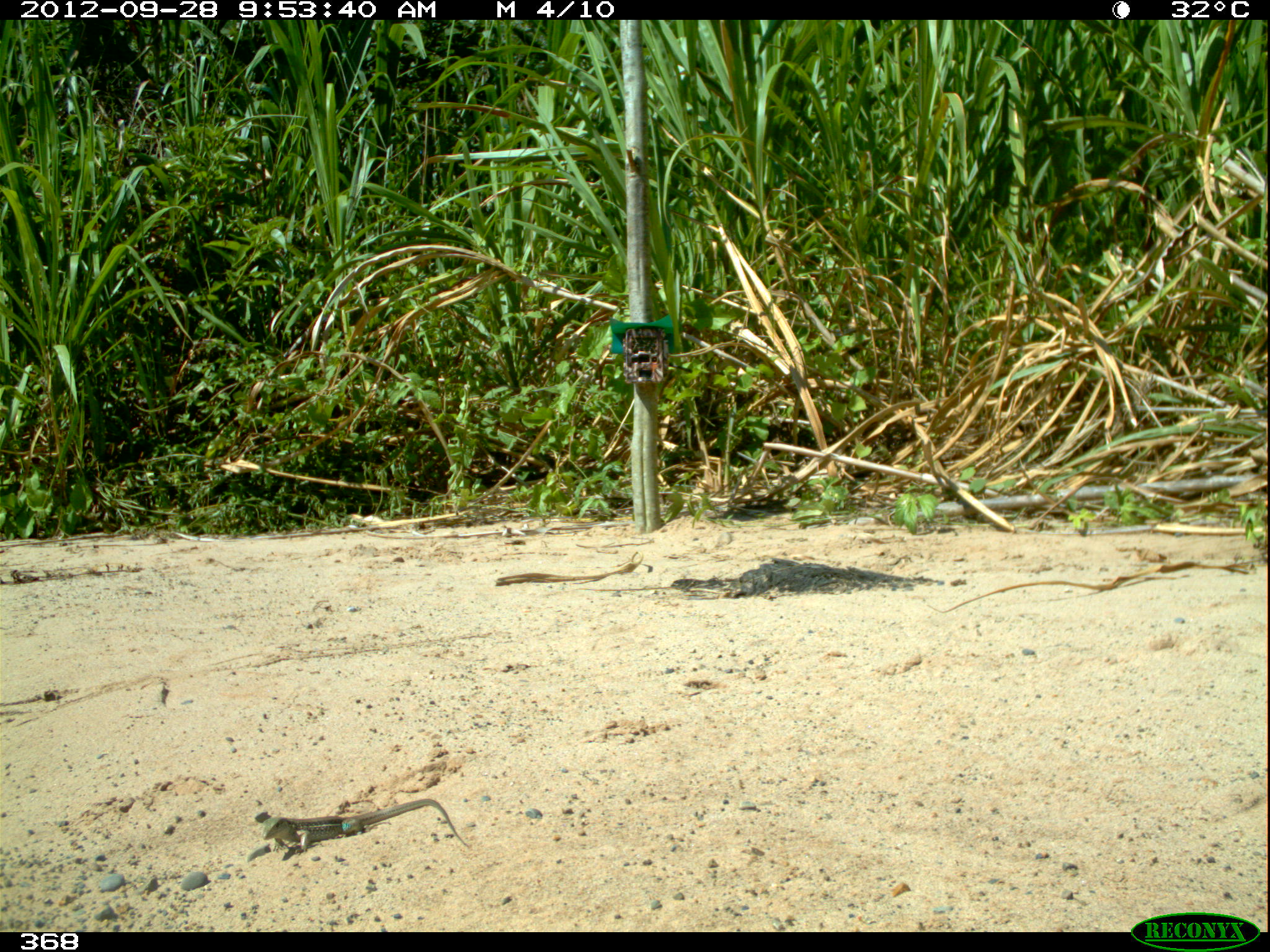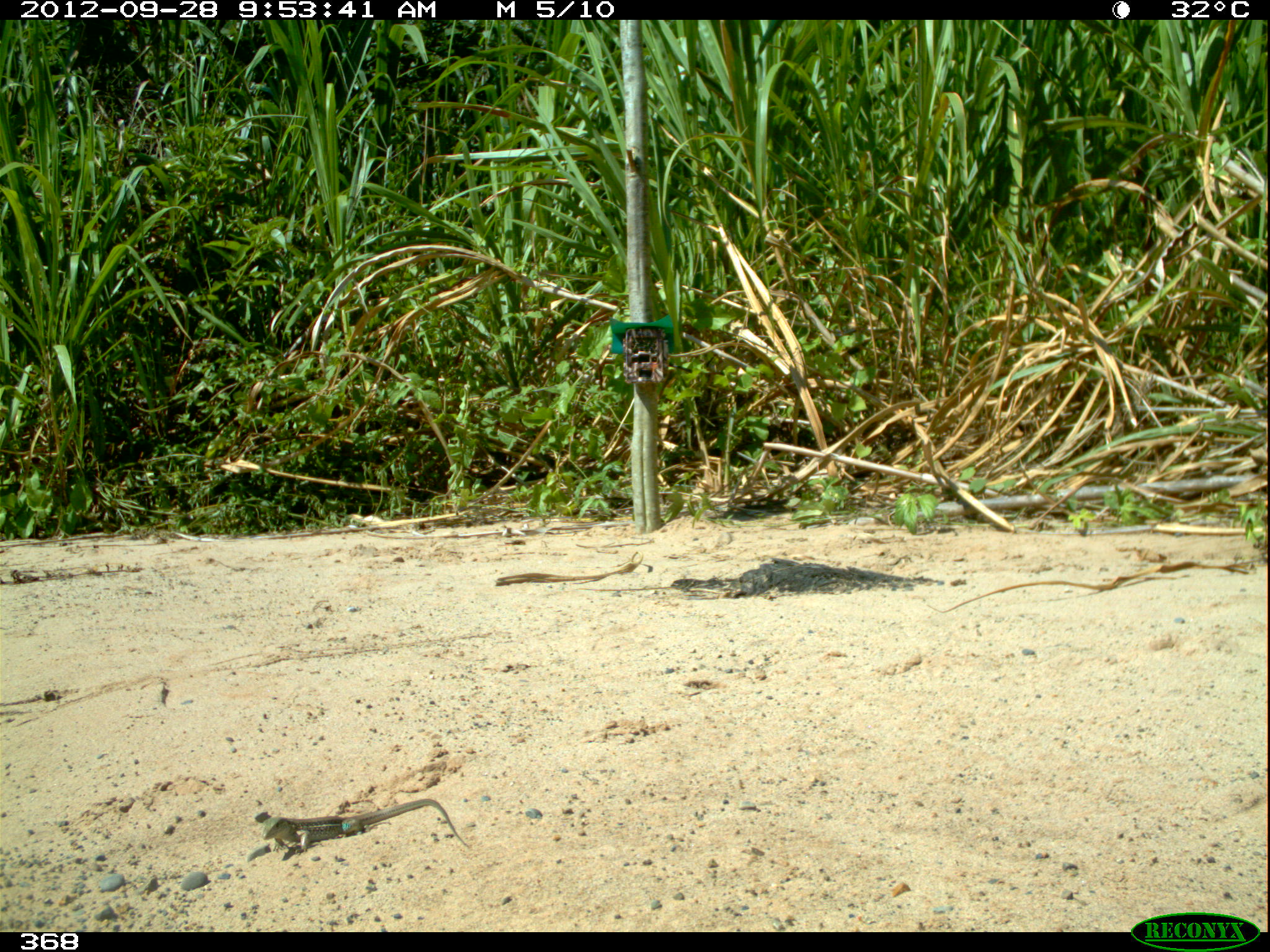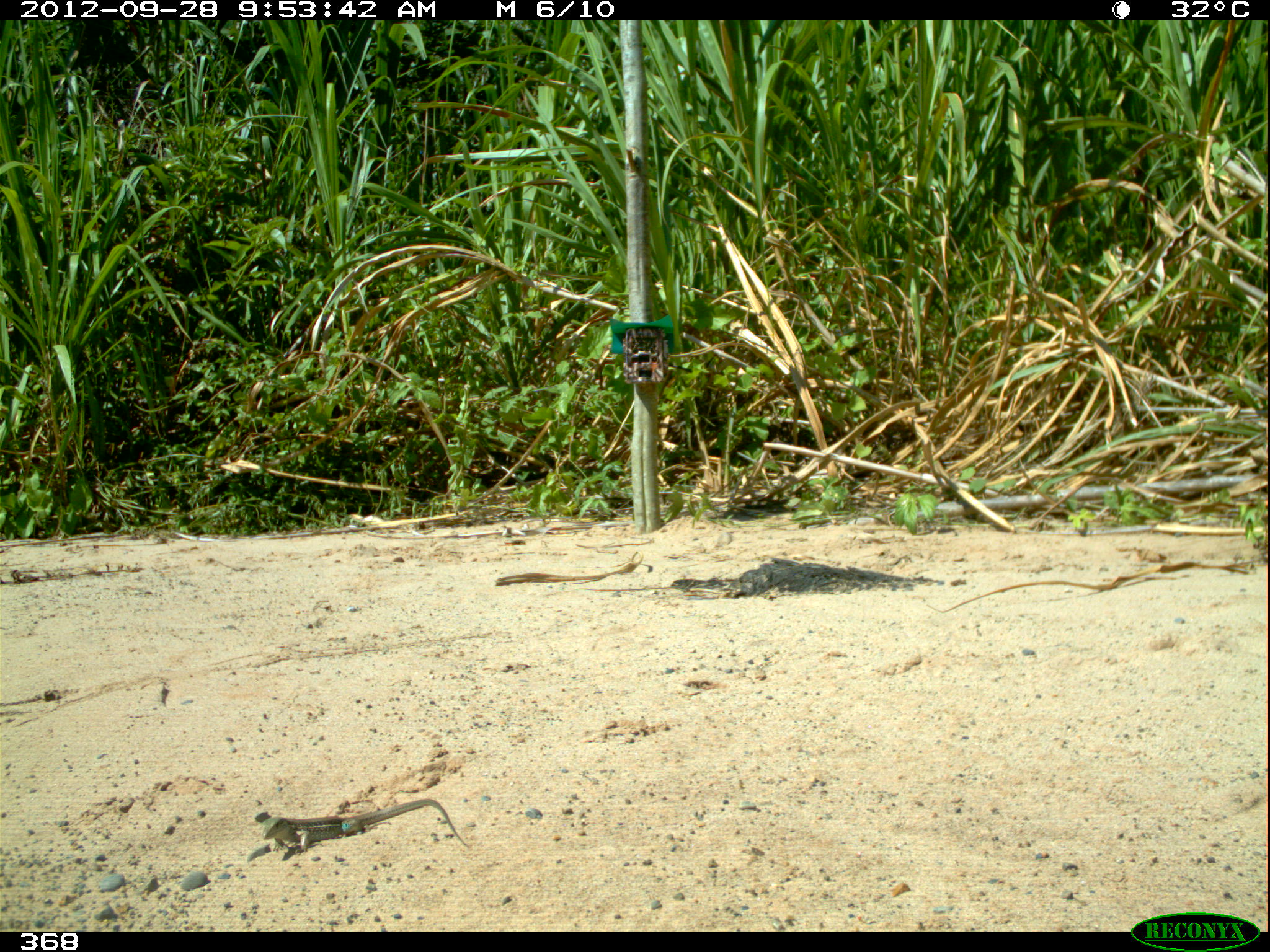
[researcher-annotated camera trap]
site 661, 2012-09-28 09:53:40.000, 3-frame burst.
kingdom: Animalia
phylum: Chordata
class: Reptilia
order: Squamata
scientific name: Squamata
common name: lizard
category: unknown lizard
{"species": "unknown lizard (lizard) (Squamata)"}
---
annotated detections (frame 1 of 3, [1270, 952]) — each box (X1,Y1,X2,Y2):
unknown lizard: (259,795,472,855)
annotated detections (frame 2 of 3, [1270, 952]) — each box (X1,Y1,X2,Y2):
unknown lizard: (261,797,467,861)